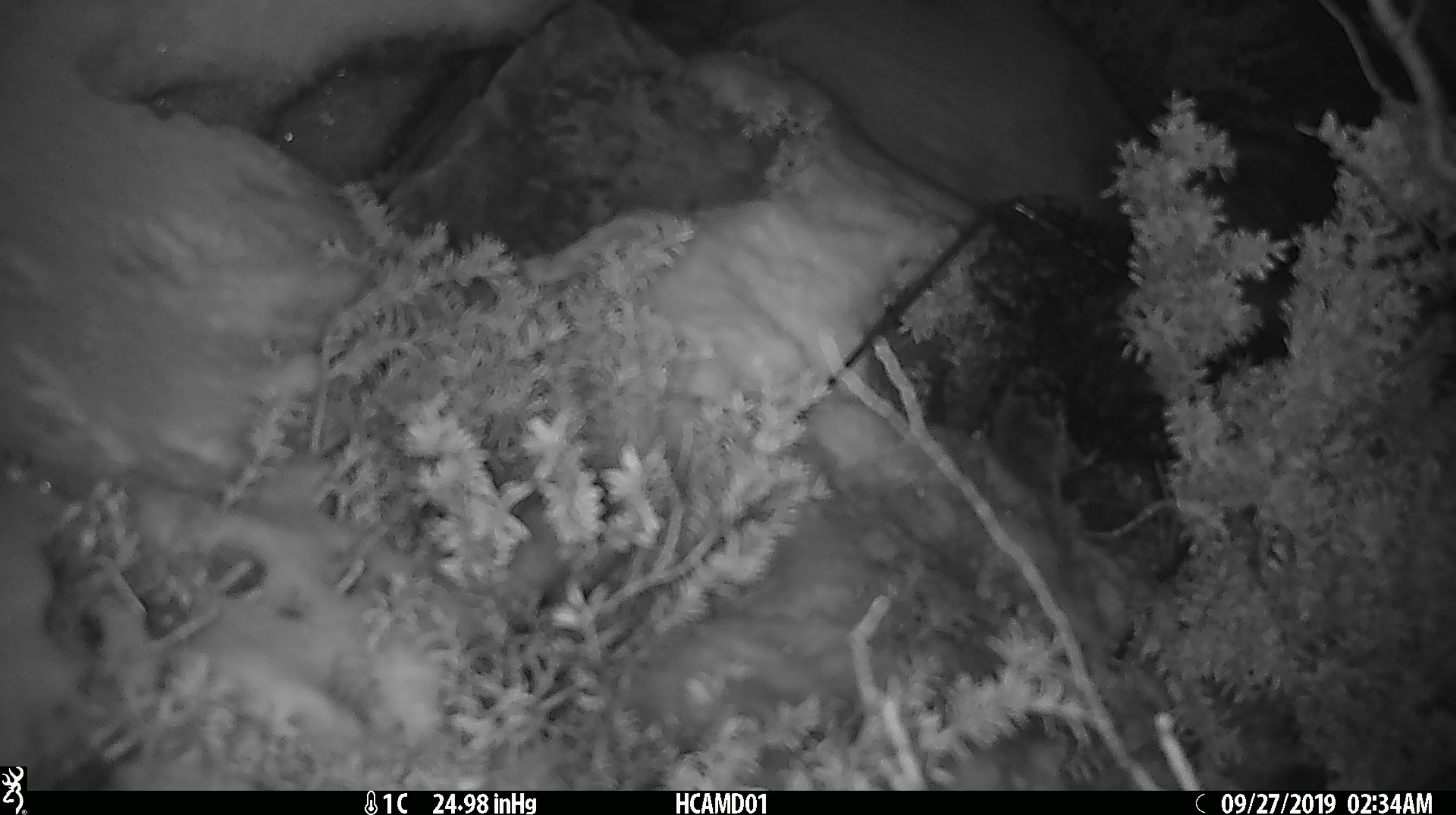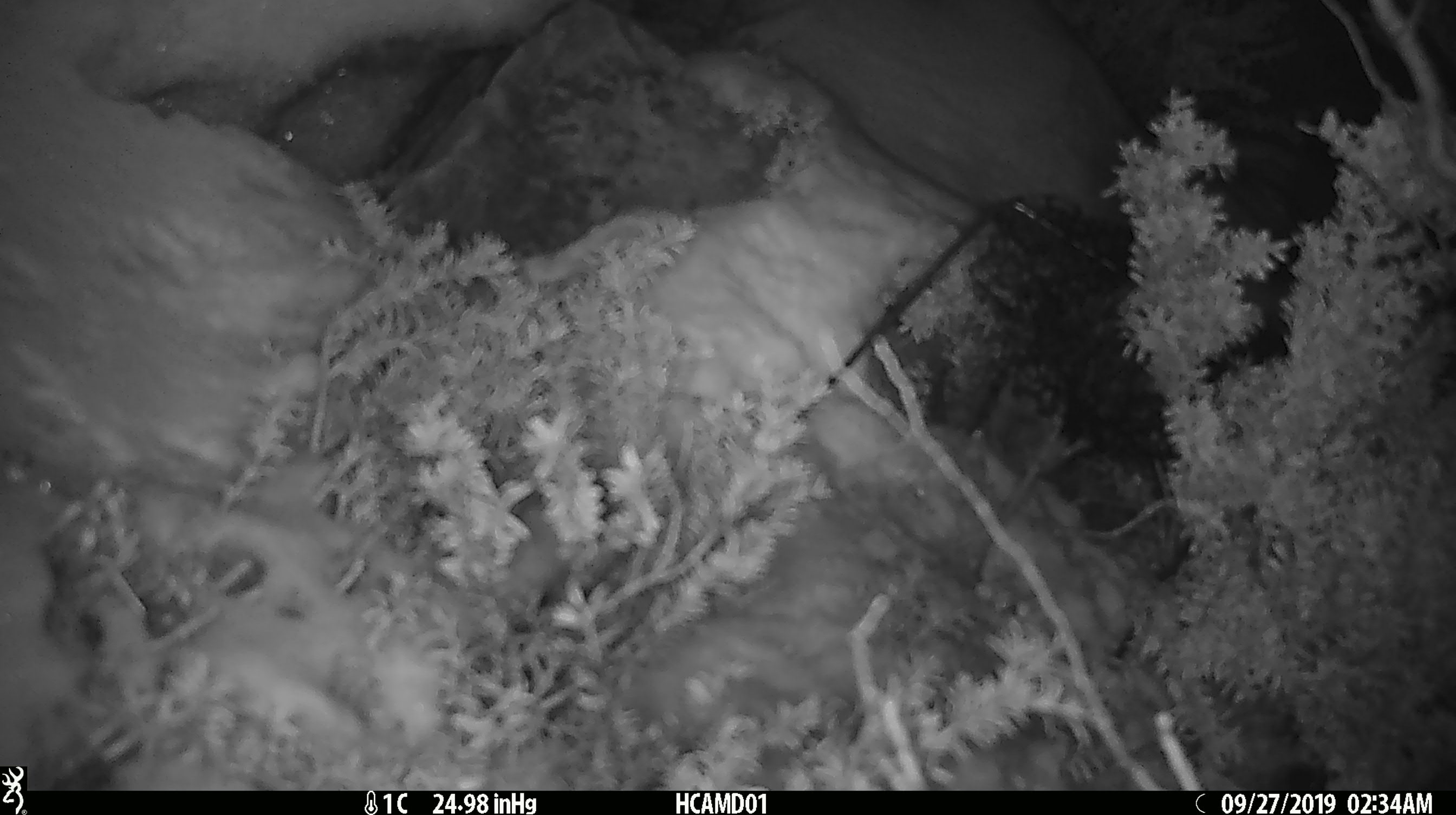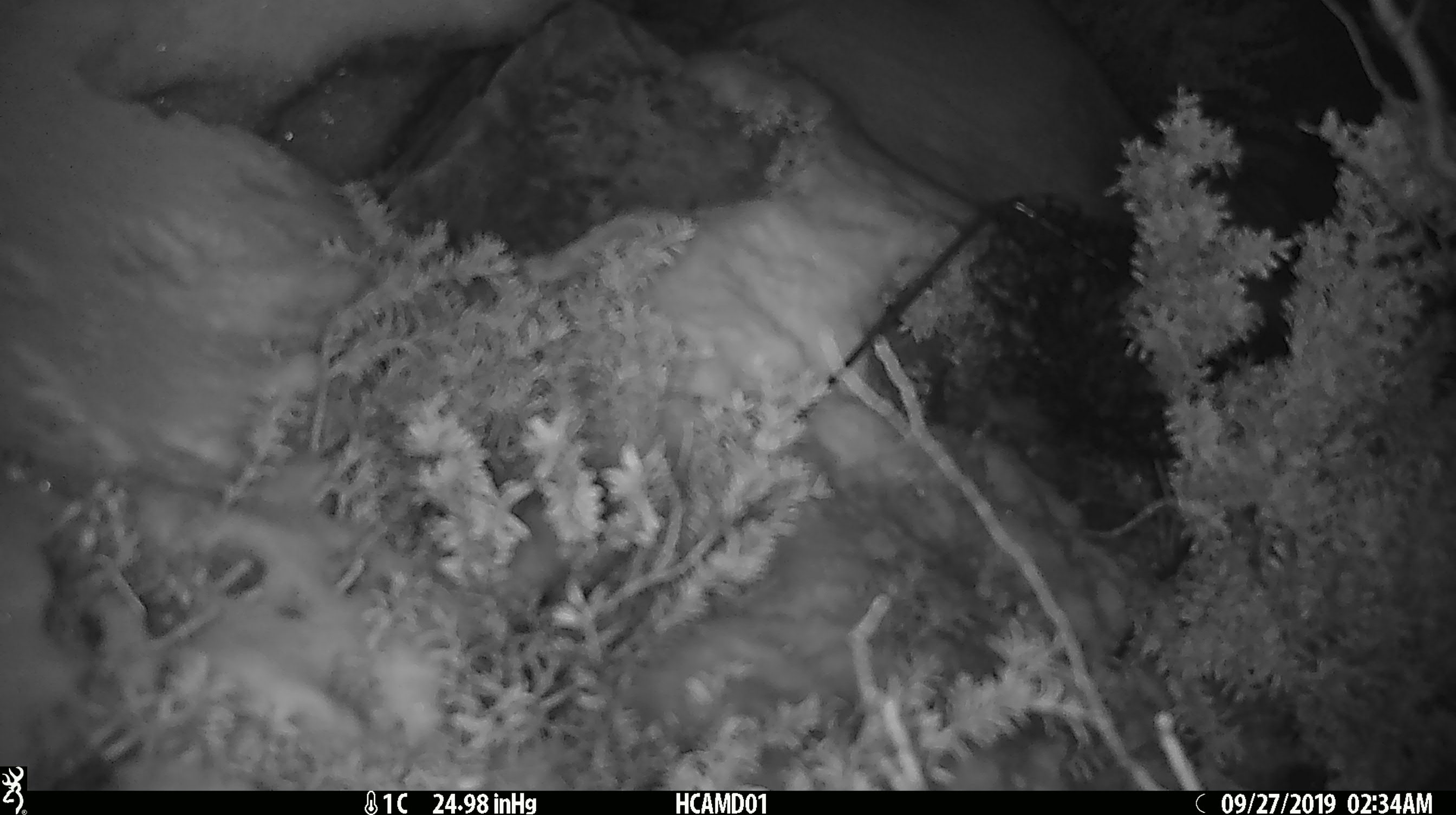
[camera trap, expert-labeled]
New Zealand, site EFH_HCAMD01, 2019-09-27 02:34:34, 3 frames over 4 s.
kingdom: Animalia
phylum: Chordata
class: Mammalia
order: Rodentia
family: Muridae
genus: Mus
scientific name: Mus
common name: mouse